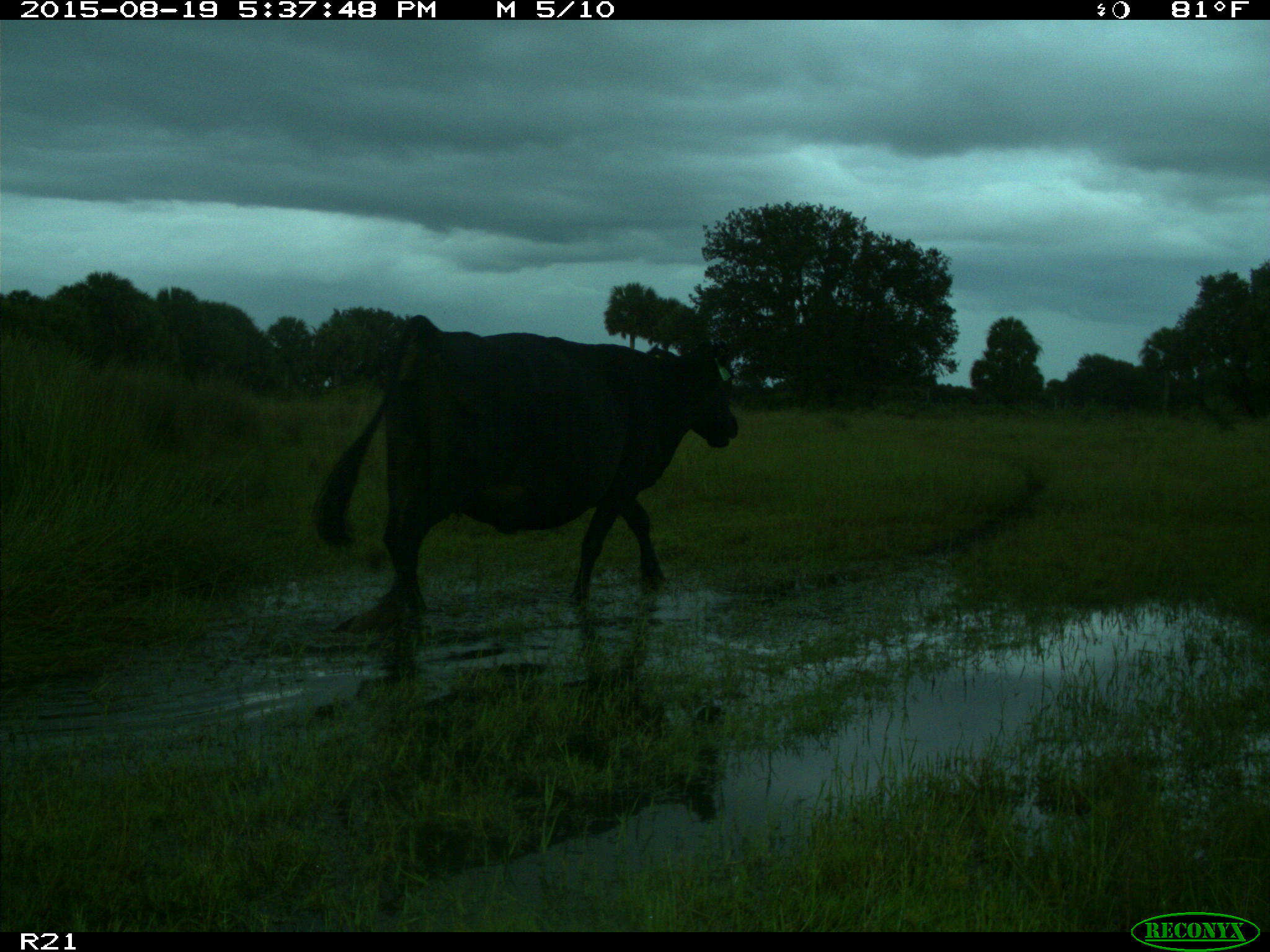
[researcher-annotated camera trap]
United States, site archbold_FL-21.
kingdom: Animalia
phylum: Chordata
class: Mammalia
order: Artiodactyla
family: Bovidae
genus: Bos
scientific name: Bos taurus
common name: domestic cow